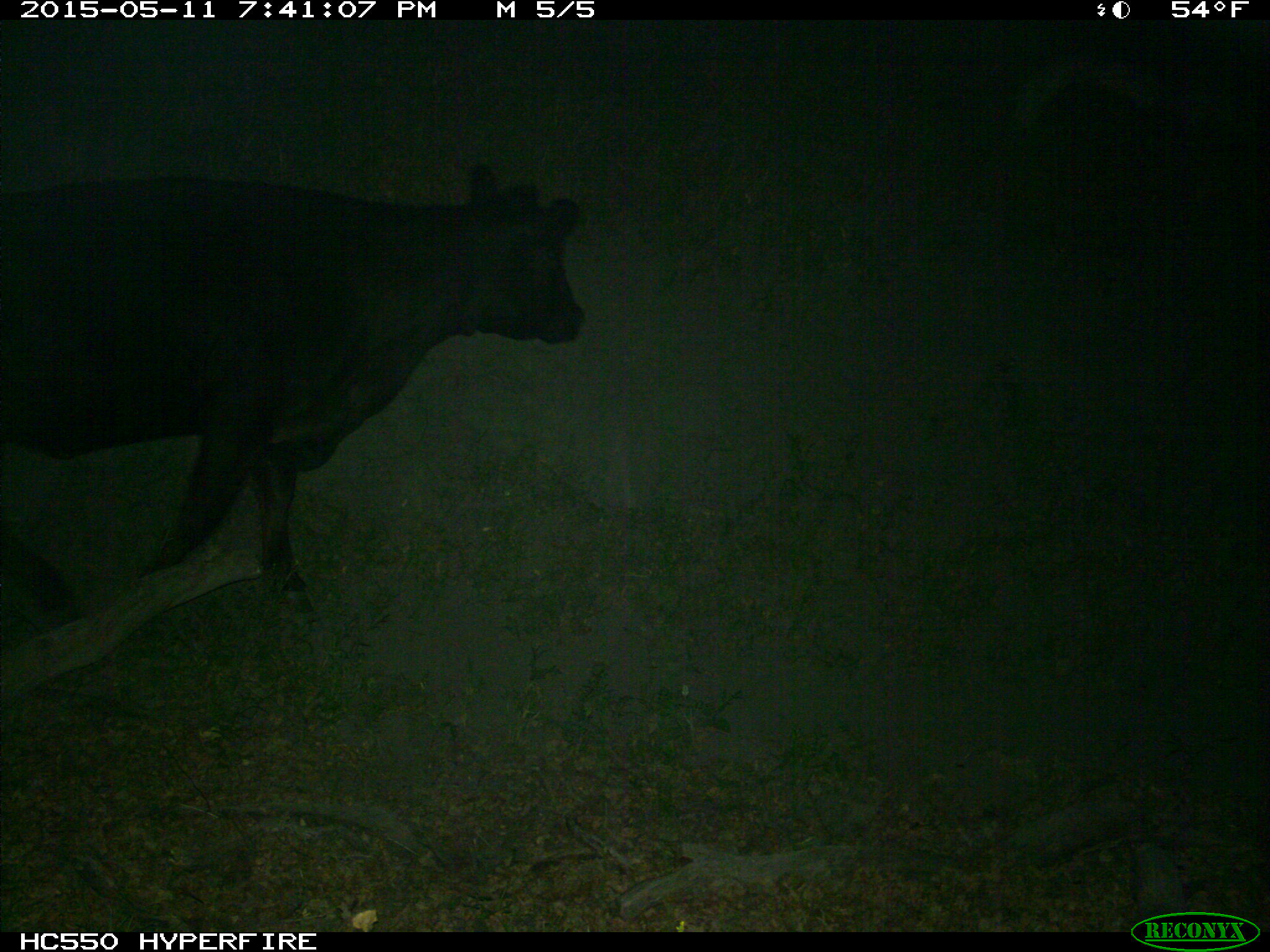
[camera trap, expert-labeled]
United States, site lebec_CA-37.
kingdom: Animalia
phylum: Chordata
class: Mammalia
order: Artiodactyla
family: Bovidae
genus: Bos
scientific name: Bos taurus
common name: domestic cow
Bos taurus (domestic cow).